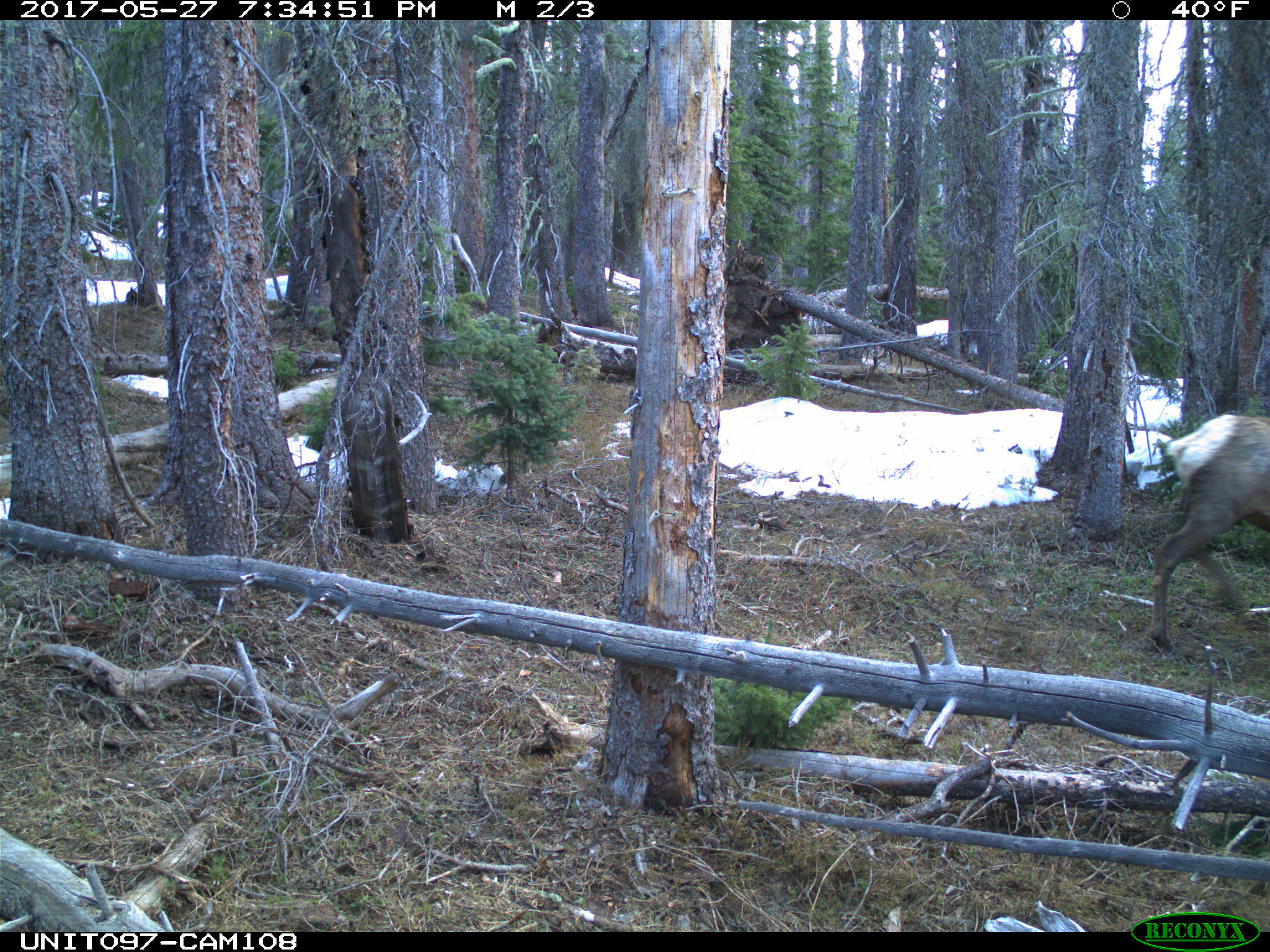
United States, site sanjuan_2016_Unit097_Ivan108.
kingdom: Animalia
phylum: Chordata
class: Mammalia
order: Artiodactyla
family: Cervidae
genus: Cervus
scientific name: Cervus elaphus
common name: red deer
Cervus elaphus (red deer).